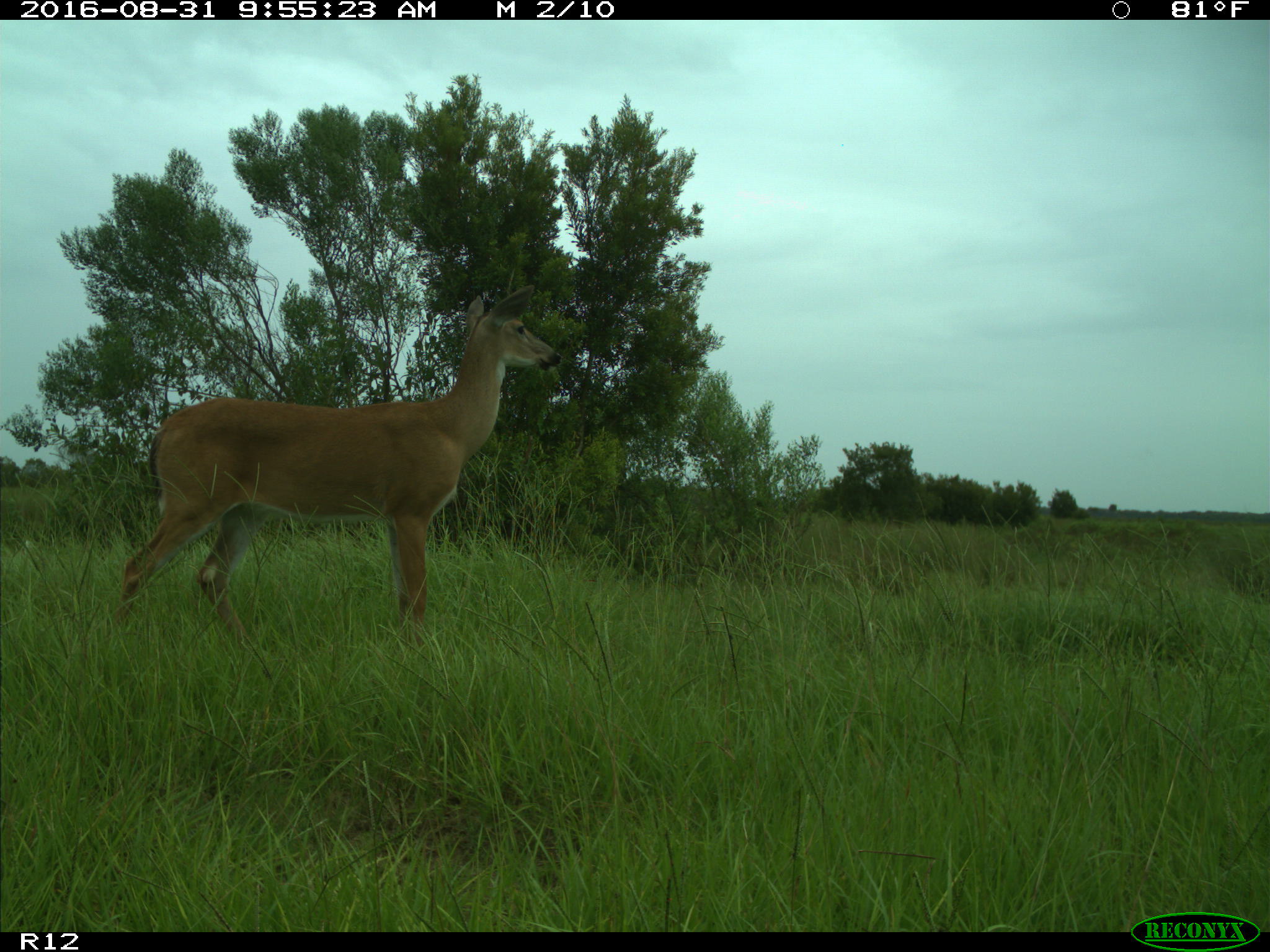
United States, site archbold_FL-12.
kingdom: Animalia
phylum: Chordata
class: Mammalia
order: Artiodactyla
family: Cervidae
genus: Odocoileus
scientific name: Odocoileus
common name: deer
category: unidentified deer